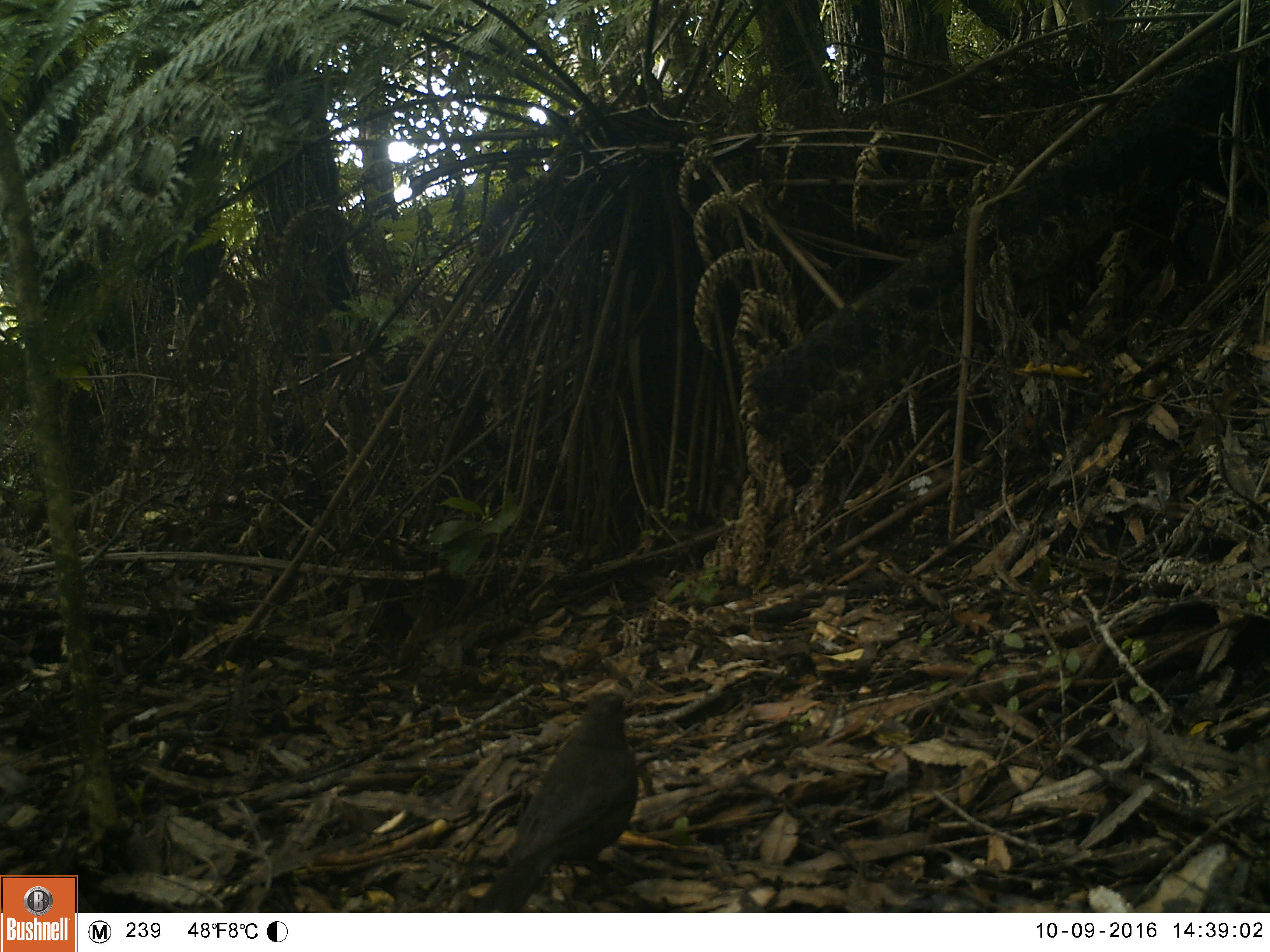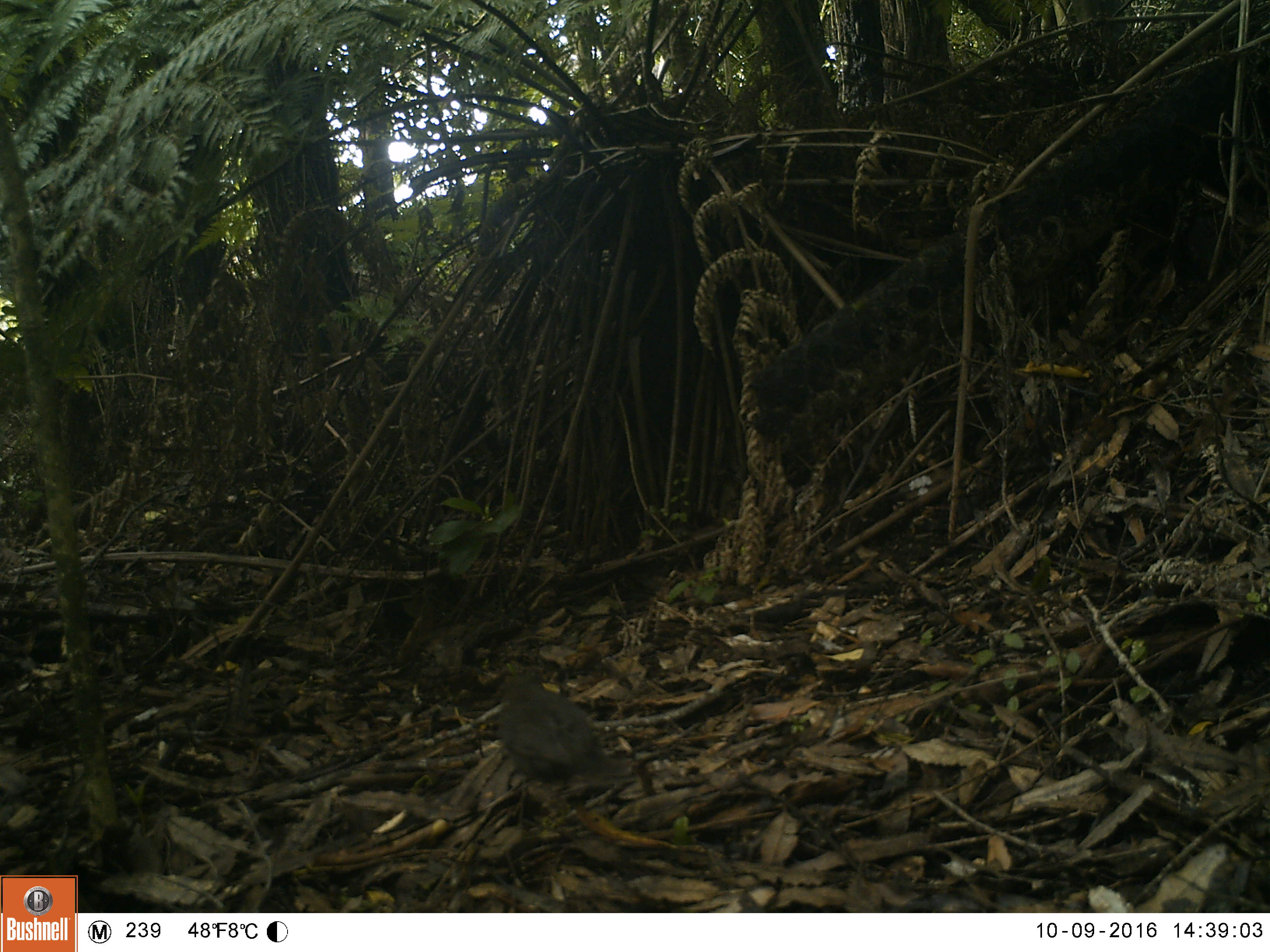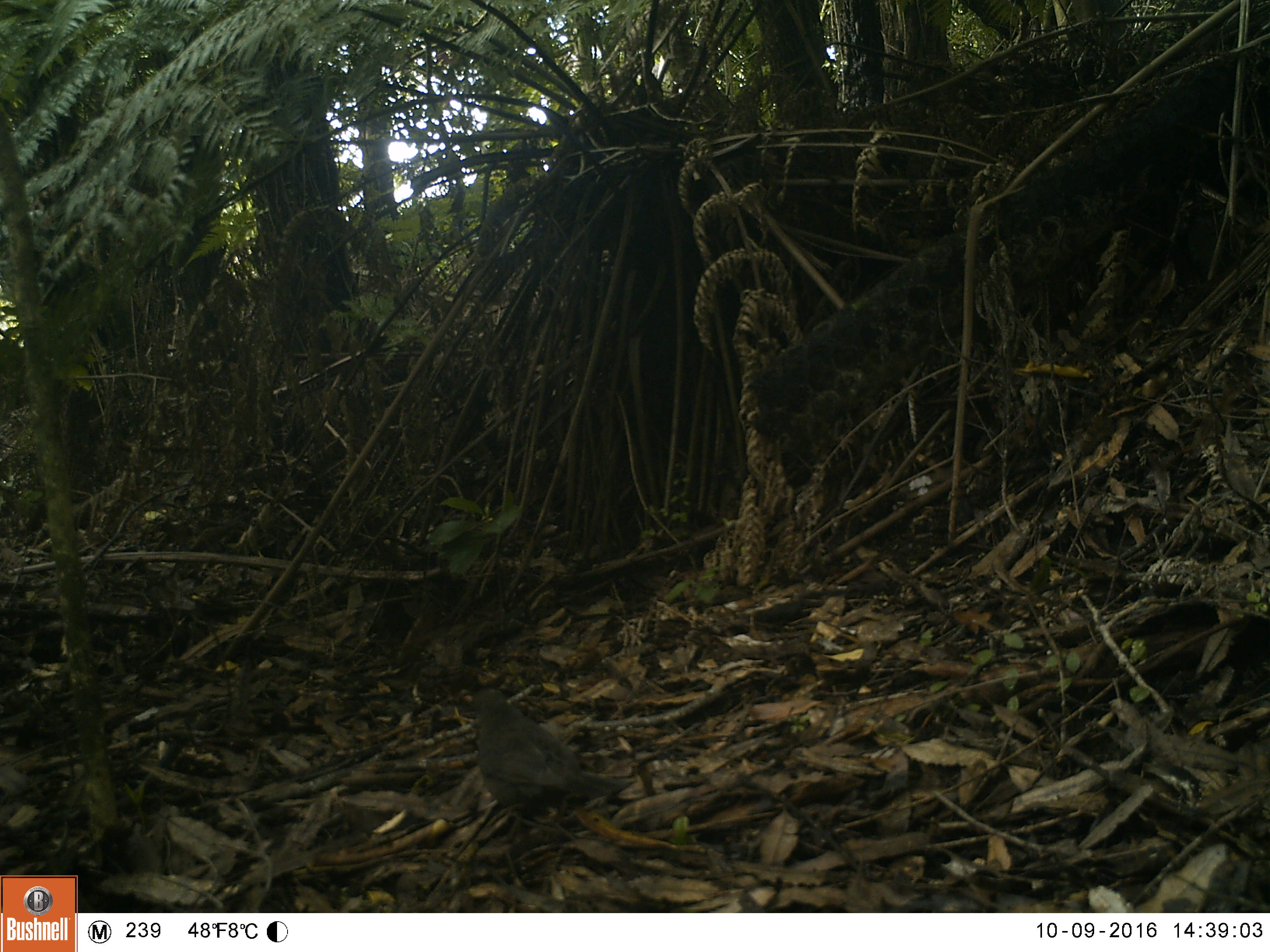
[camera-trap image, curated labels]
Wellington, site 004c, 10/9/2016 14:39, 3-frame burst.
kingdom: Animalia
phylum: Chordata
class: Aves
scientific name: Aves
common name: bird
Bird (Aves).